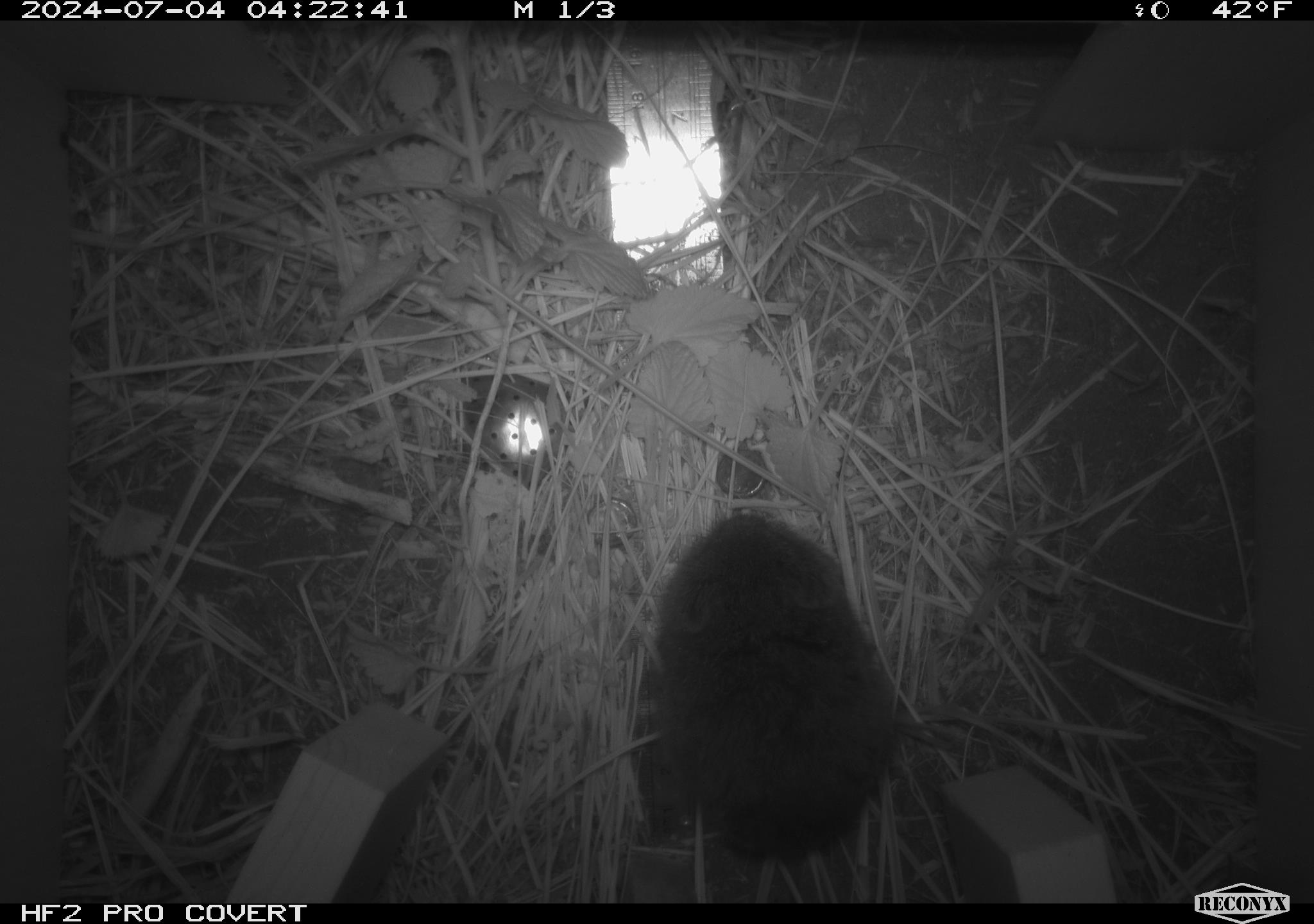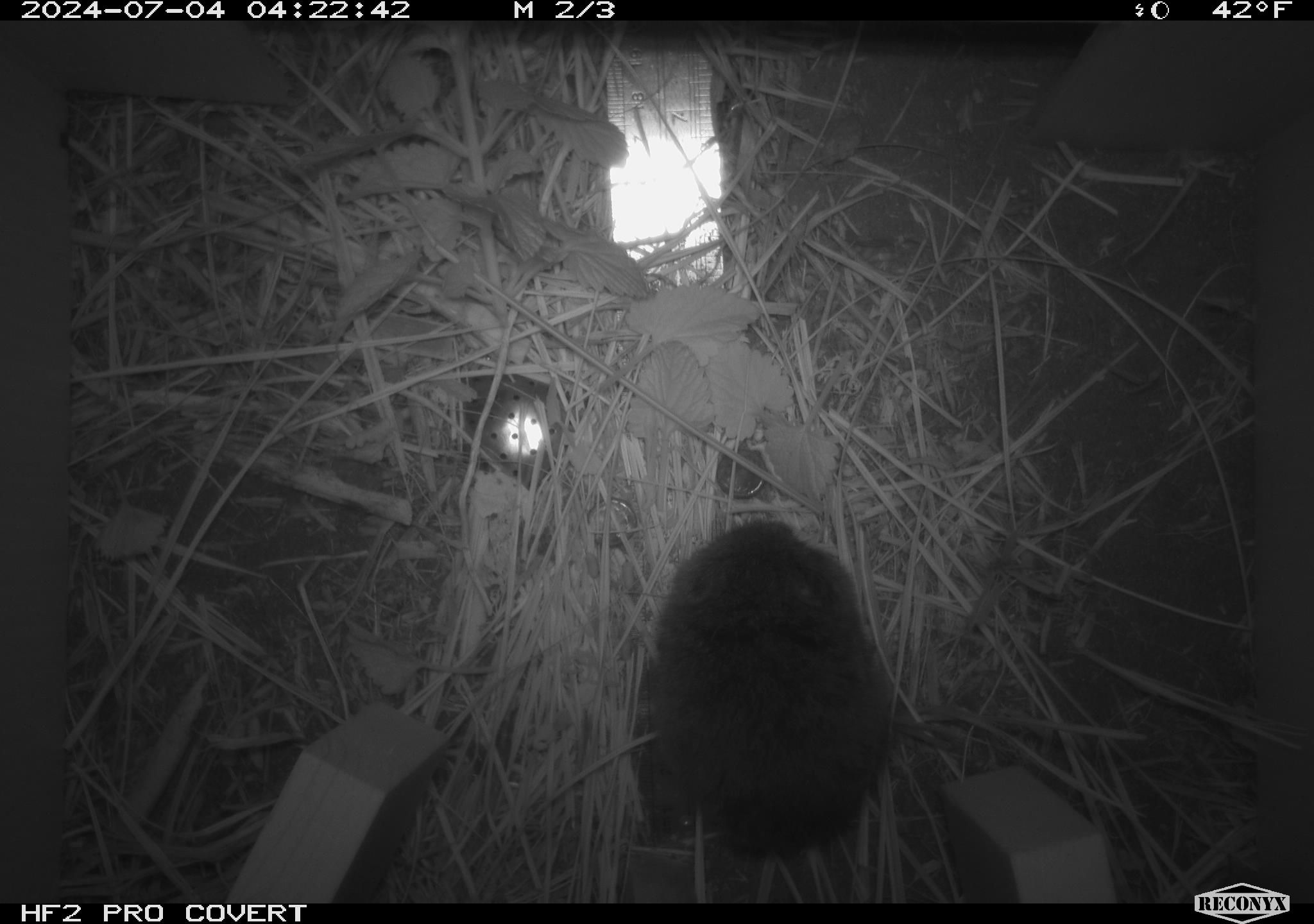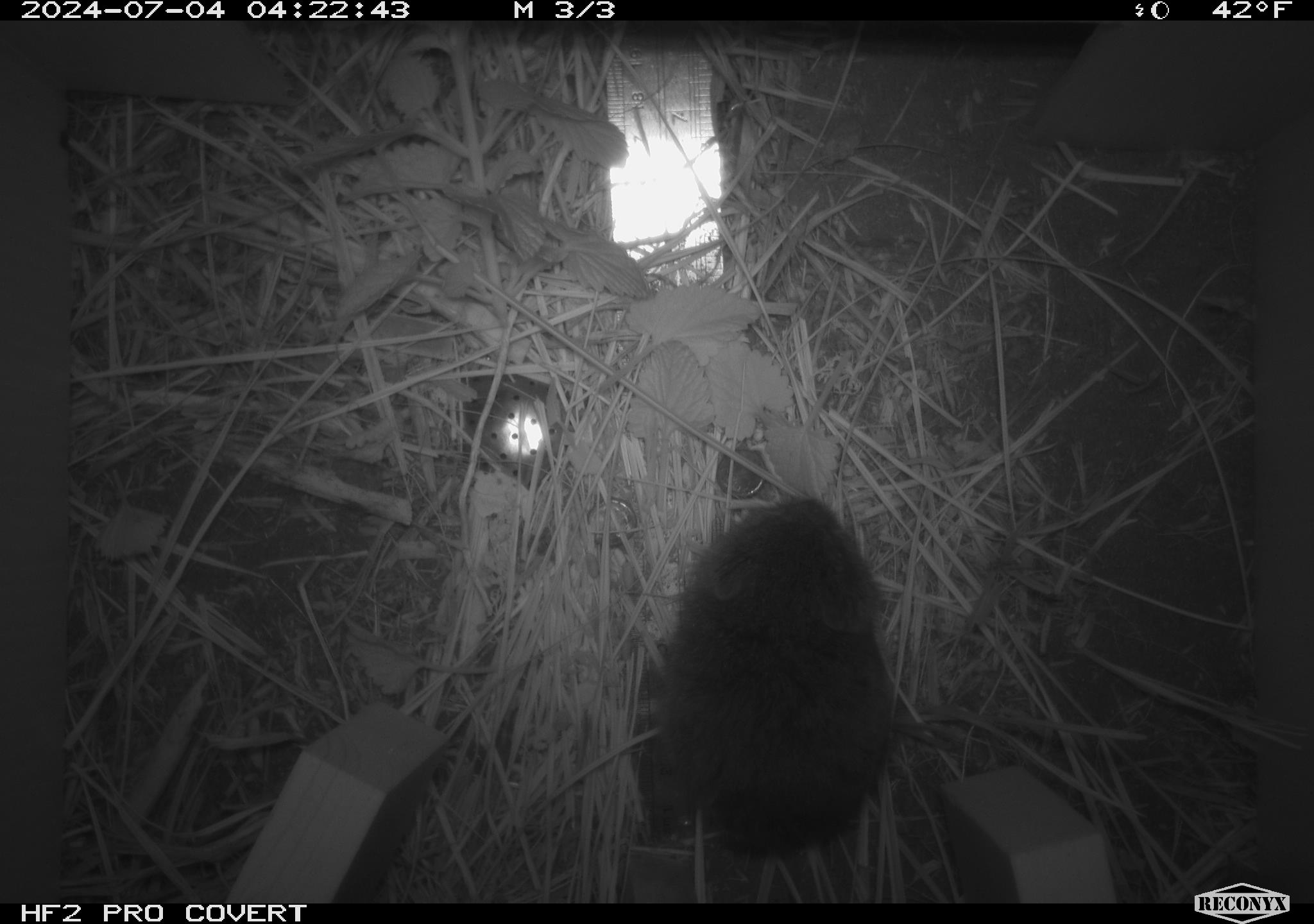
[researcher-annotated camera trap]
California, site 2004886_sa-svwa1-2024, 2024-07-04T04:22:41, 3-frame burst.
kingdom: Animalia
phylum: Chordata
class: Mammalia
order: Rodentia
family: Cricetidae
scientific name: Arvicolinae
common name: voles, lemmings, and muskrats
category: arvicolinae subfamily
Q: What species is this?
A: Arvicolinae subfamily (voles, lemmings, and muskrats) (Arvicolinae).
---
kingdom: Animalia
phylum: Arthropoda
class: Malacostraca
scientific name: Malacostraca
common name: amphipods, crabs, isopods, krill, lobsters and shrimps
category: malacostracan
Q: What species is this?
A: Malacostracan (amphipods, crabs, isopods, krill, lobsters and shrimps) (Malacostraca).